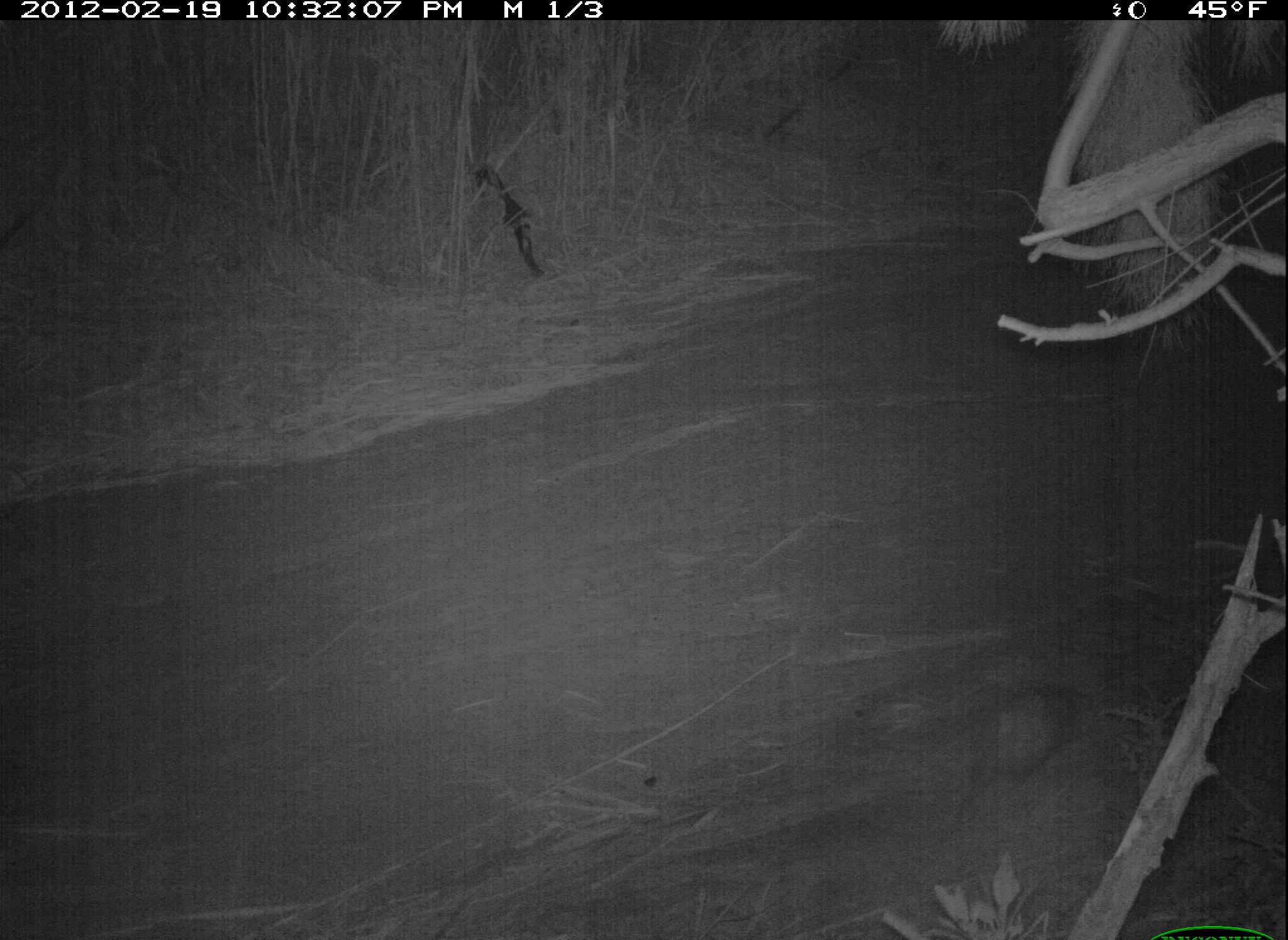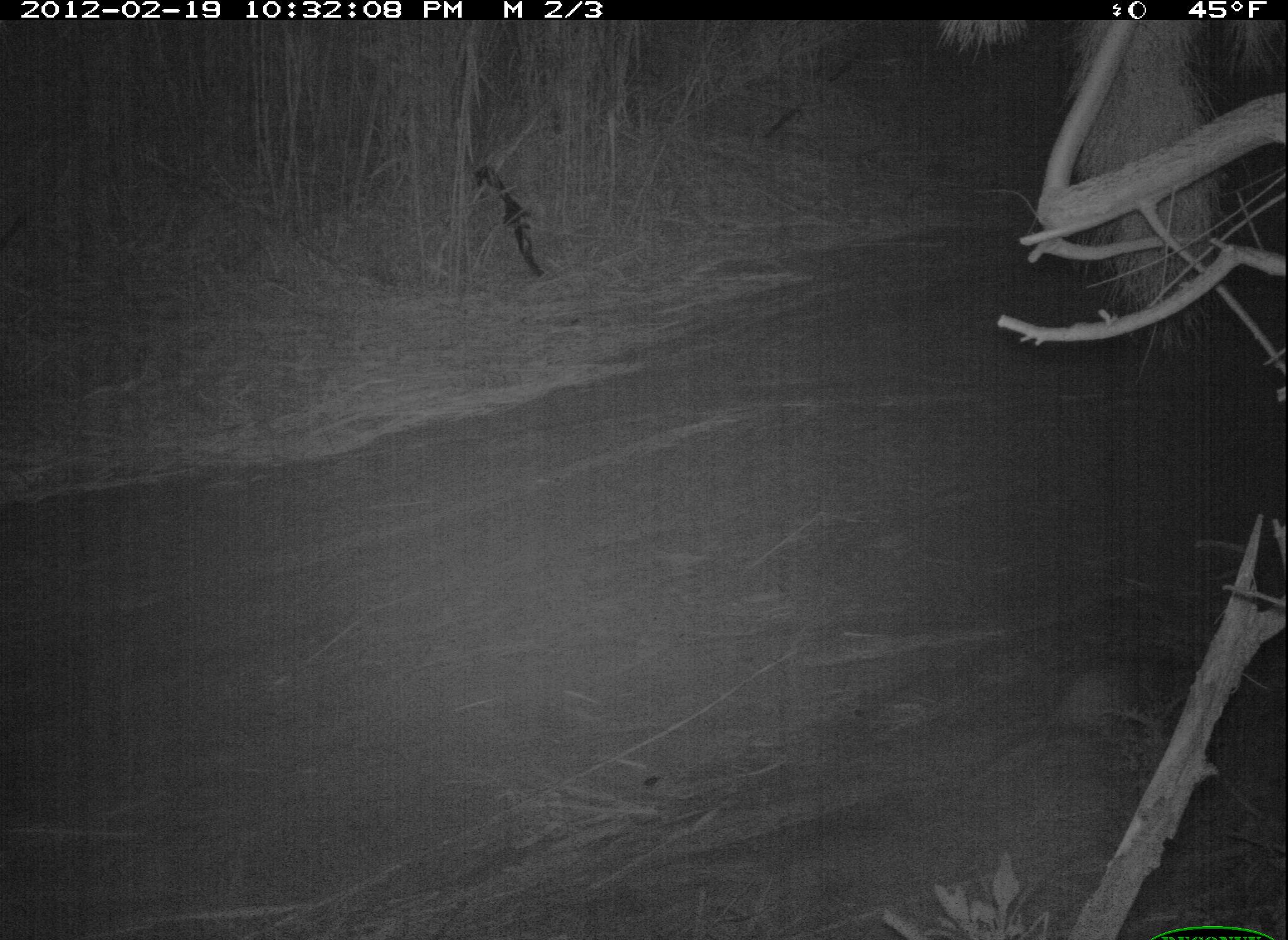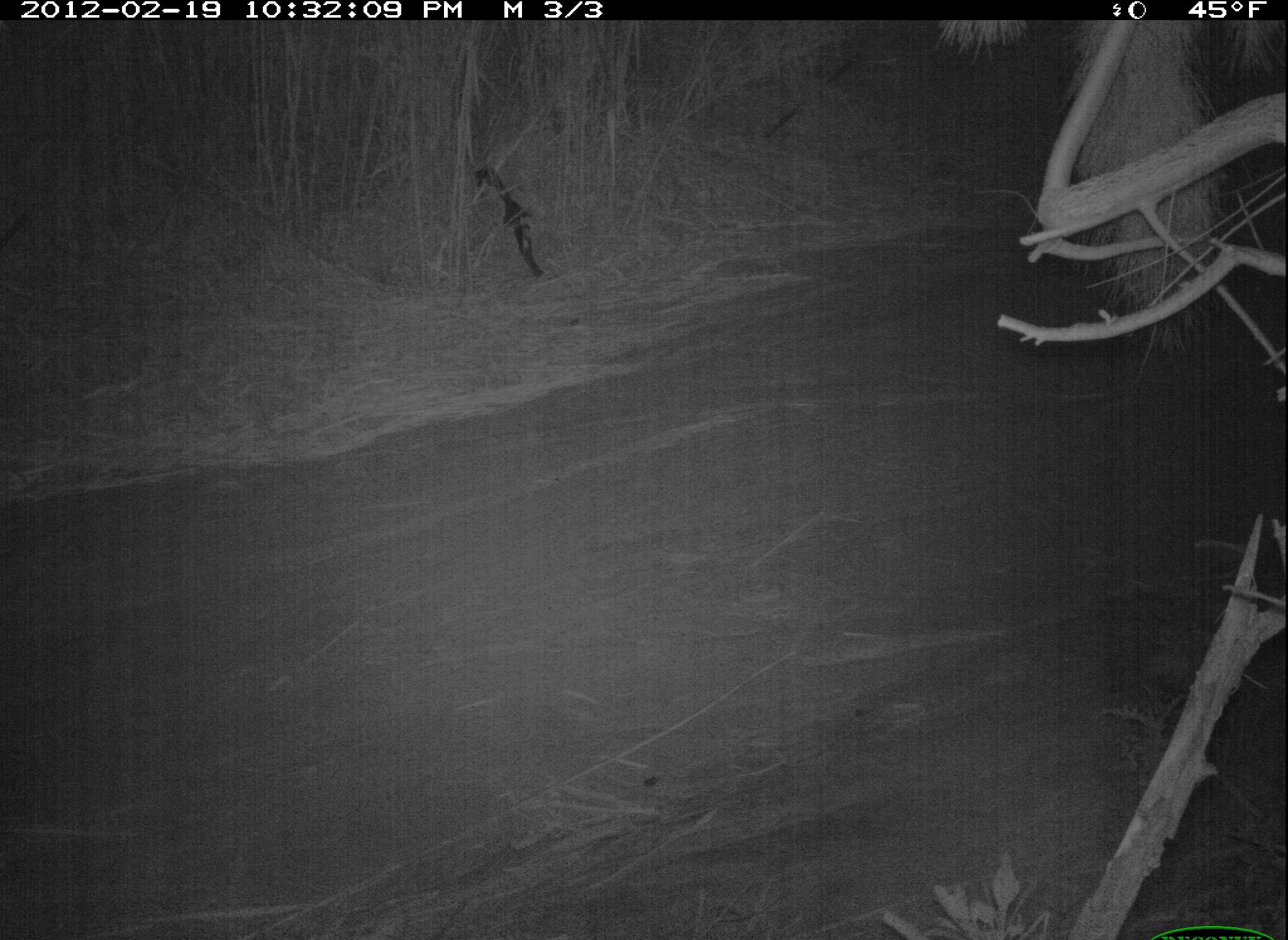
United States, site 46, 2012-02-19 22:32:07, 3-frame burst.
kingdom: Animalia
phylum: Chordata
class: Mammalia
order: Didelphimorphia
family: Didelphidae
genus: Didelphis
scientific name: Didelphis virginiana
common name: virginia opossum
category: opossum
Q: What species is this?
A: Opossum (virginia opossum) (Didelphis virginiana).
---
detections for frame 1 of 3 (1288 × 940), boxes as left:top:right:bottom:
opossum: 947:672:1108:833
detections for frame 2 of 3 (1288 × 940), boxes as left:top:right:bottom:
opossum: 974:636:1224:791